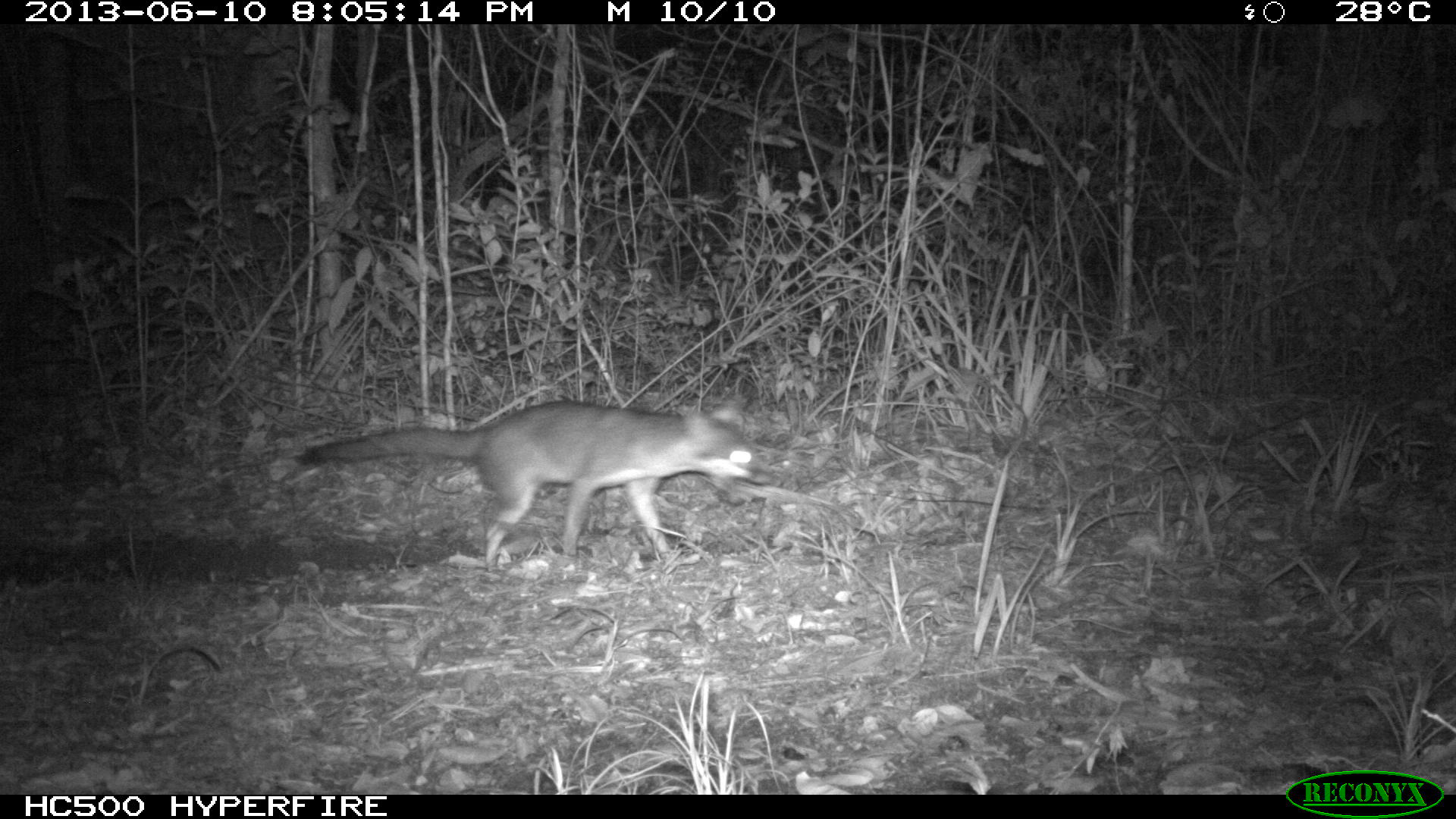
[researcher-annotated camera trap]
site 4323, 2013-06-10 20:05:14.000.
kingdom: Animalia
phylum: Chordata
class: Mammalia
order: Carnivora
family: Canidae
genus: Urocyon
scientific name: Urocyon cinereoargenteus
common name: gray fox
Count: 1.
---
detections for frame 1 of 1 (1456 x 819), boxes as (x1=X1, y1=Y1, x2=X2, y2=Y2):
urocyon cinereoargenteus: (x1=293, y1=397, x2=763, y2=572)